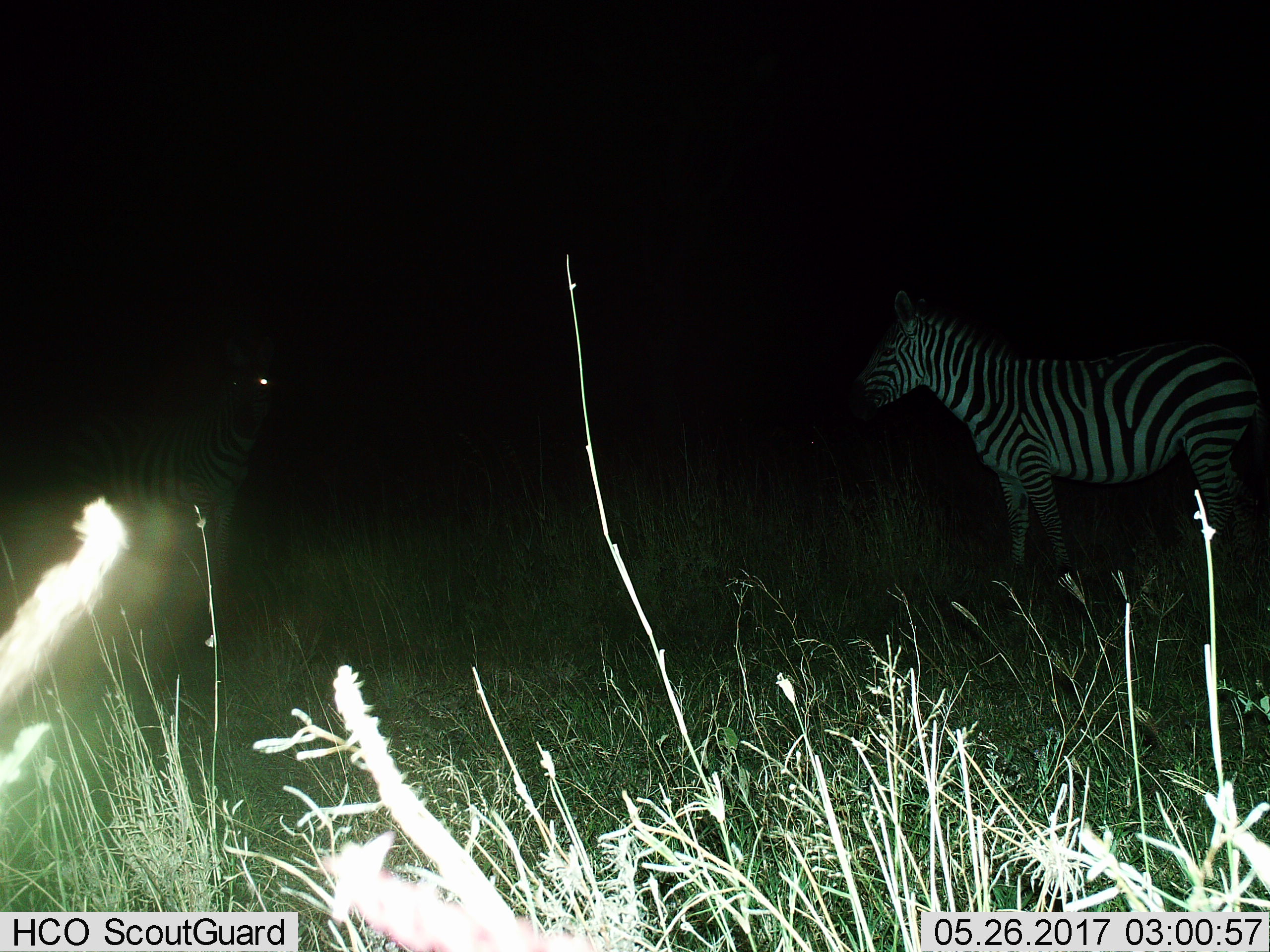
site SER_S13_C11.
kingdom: Animalia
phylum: Chordata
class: Mammalia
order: Perissodactyla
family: Equidae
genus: Equus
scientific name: Equus quagga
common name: plains zebra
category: zebraplains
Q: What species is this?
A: Zebraplains (plains zebra) (Equus quagga).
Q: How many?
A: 2.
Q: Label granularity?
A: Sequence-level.